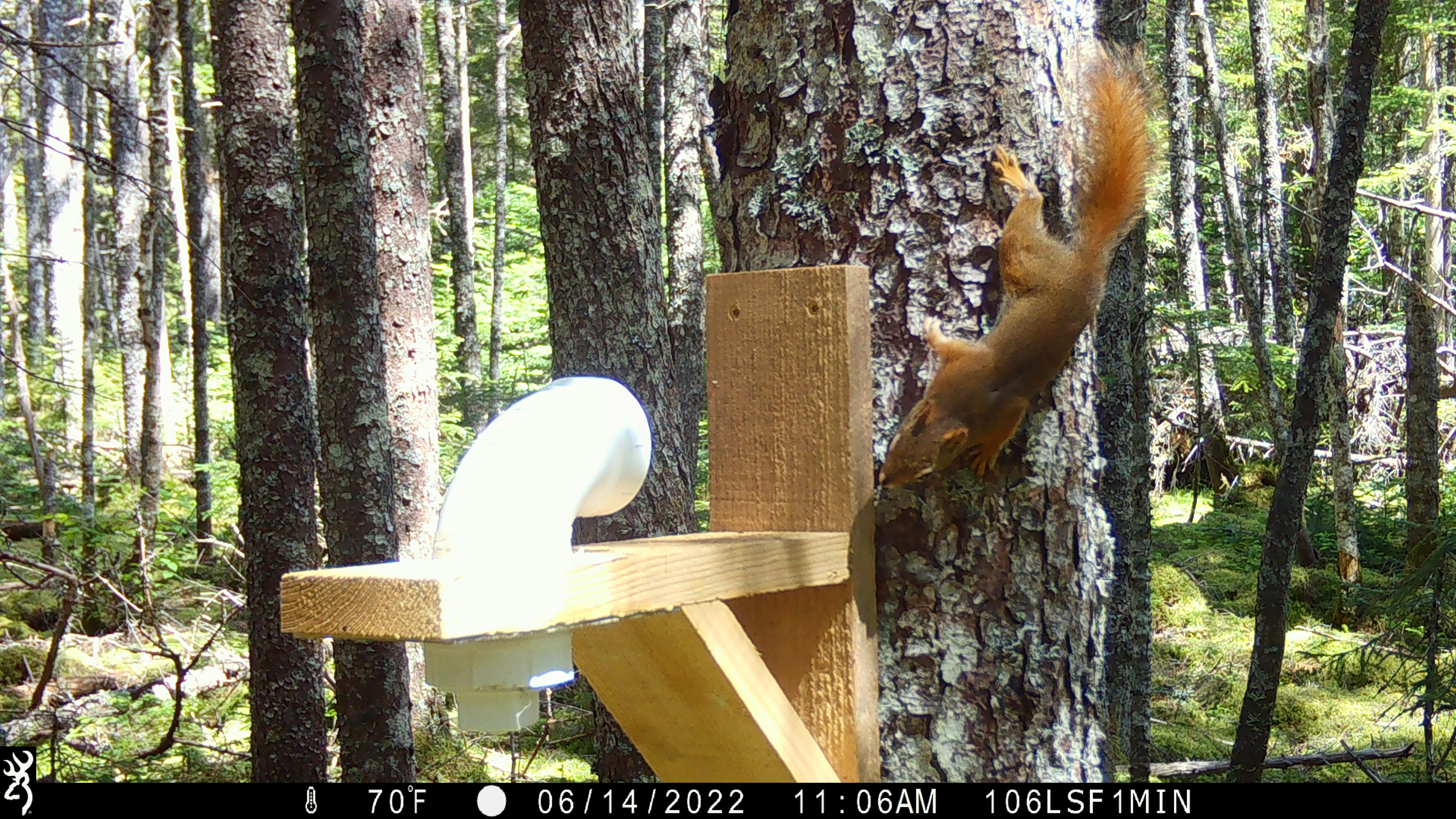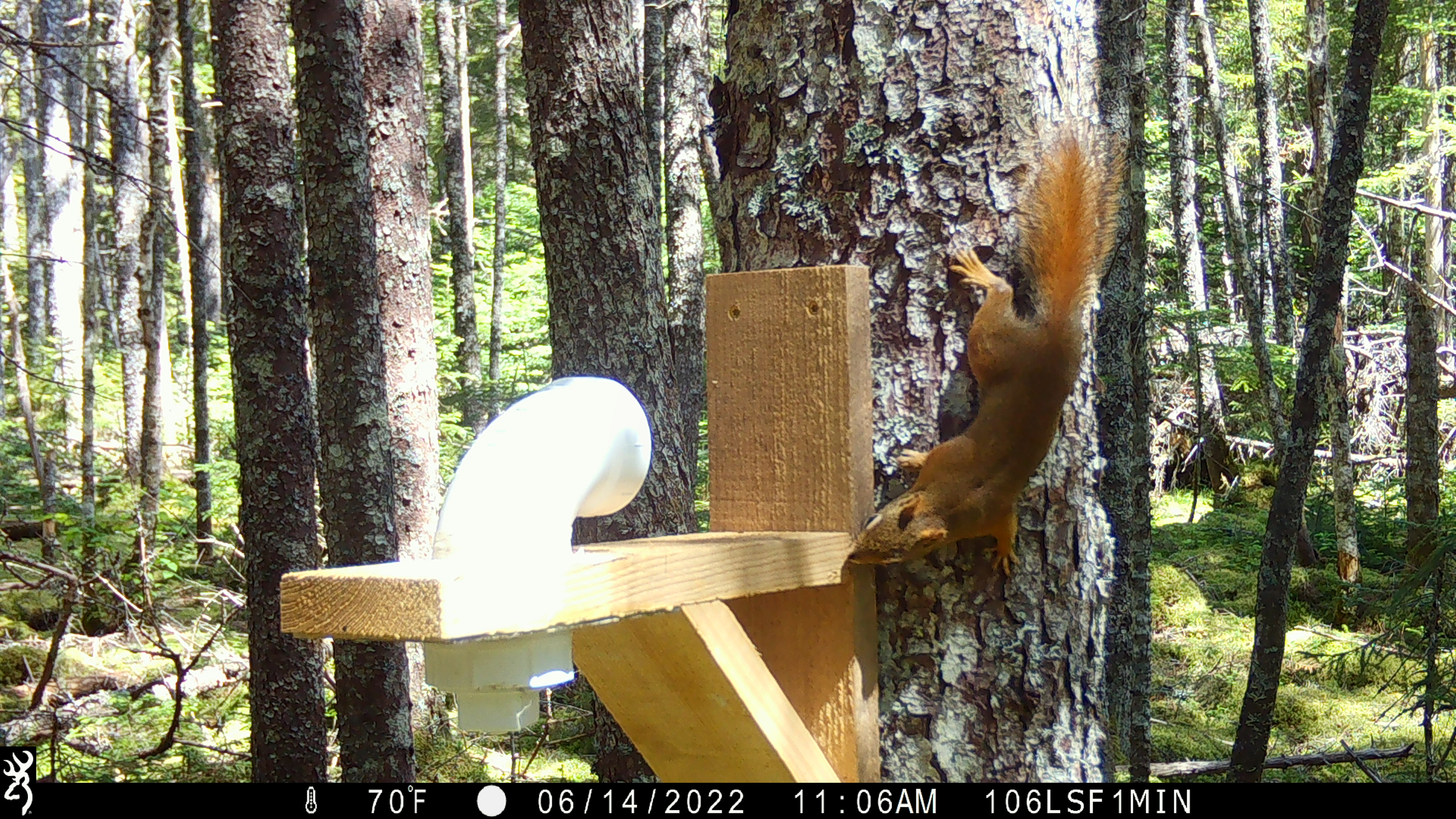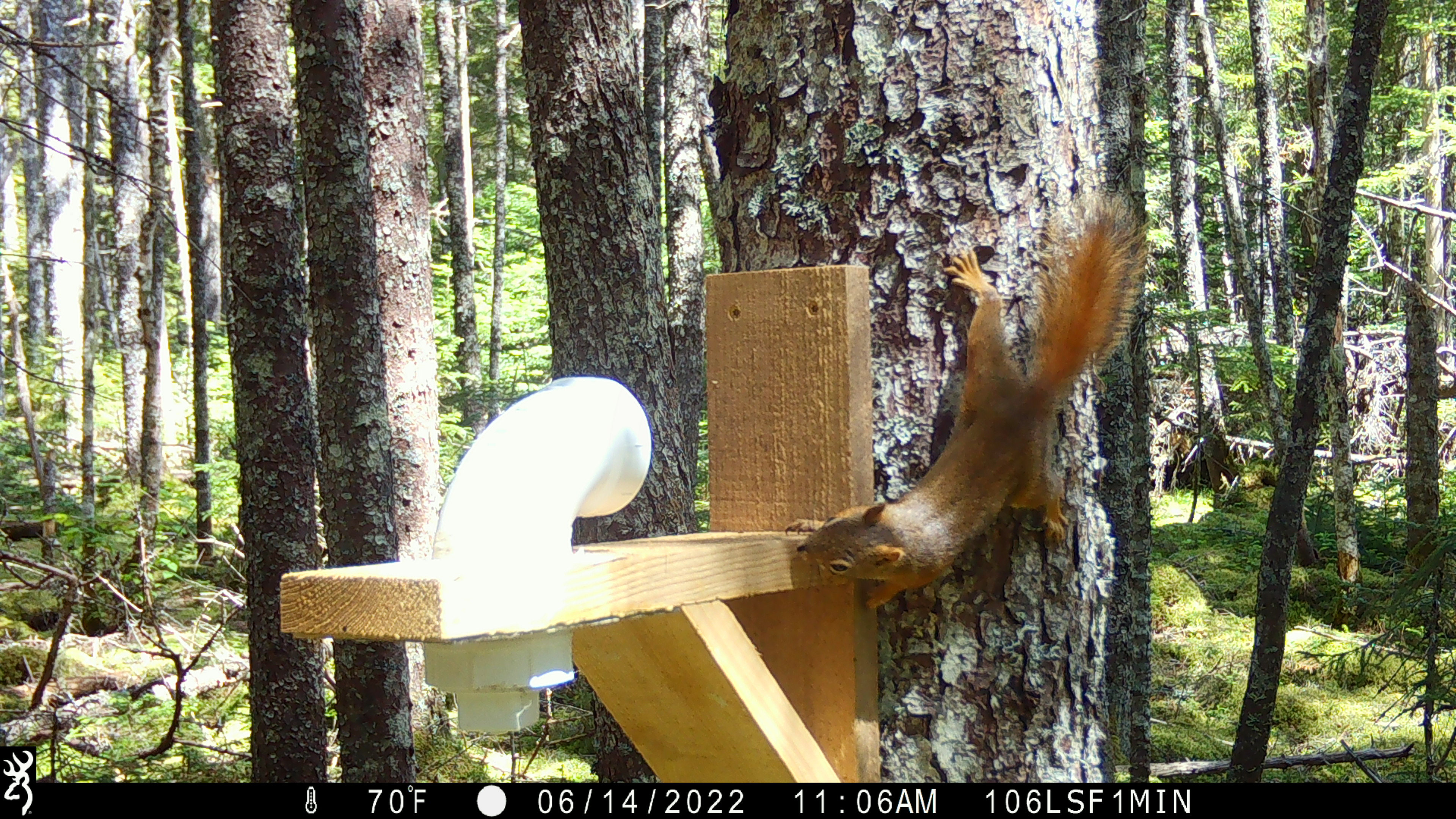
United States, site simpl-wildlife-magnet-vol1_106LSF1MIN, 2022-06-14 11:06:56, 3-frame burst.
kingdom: Animalia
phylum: Chordata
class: Mammalia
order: Rodentia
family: Sciuridae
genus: Tamiasciurus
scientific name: Tamiasciurus hudsonicus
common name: red squirrel